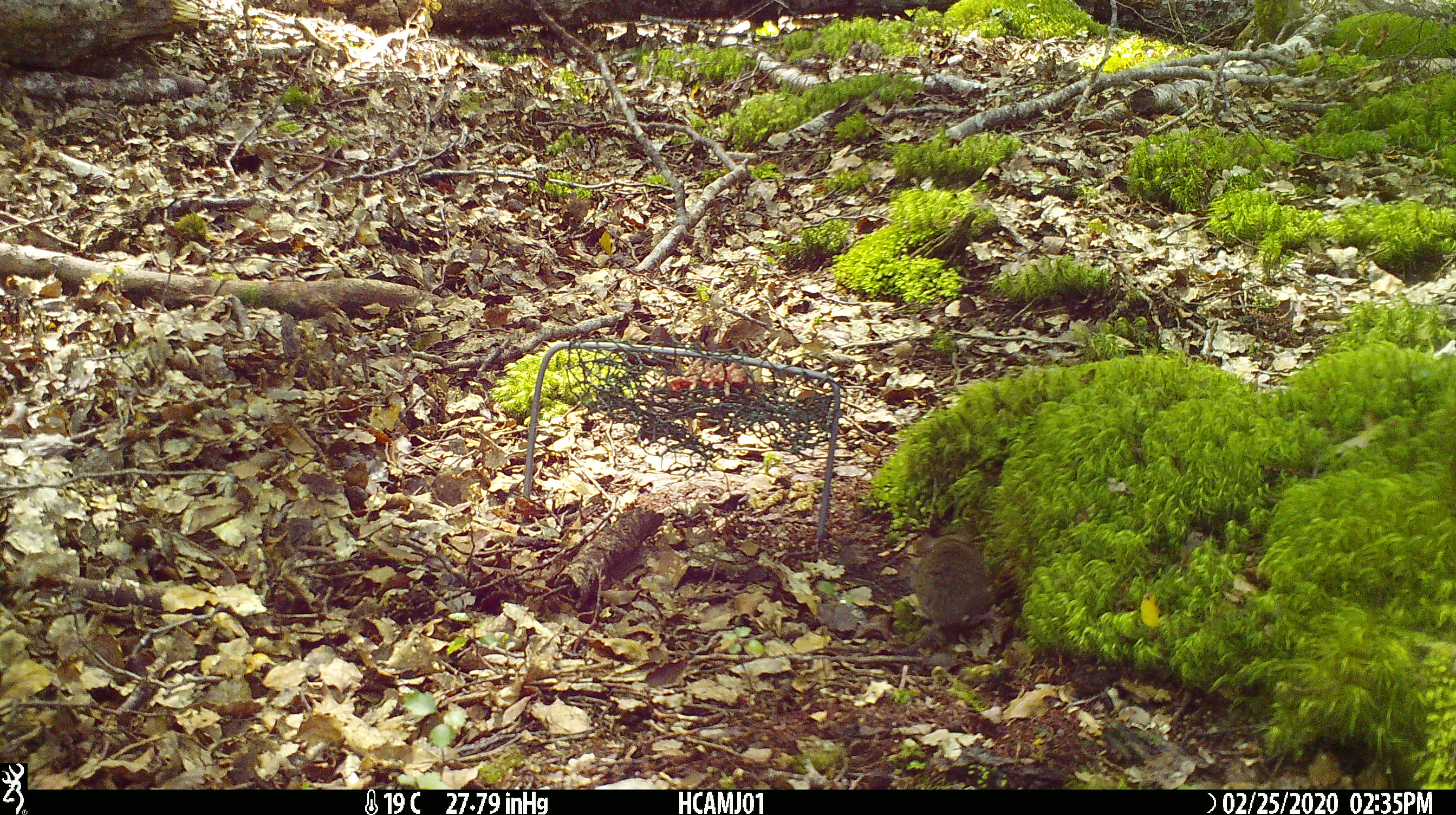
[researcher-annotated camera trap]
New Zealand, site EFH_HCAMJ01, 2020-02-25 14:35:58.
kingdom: Animalia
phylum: Chordata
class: Mammalia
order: Rodentia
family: Muridae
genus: Mus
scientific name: Mus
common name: mouse